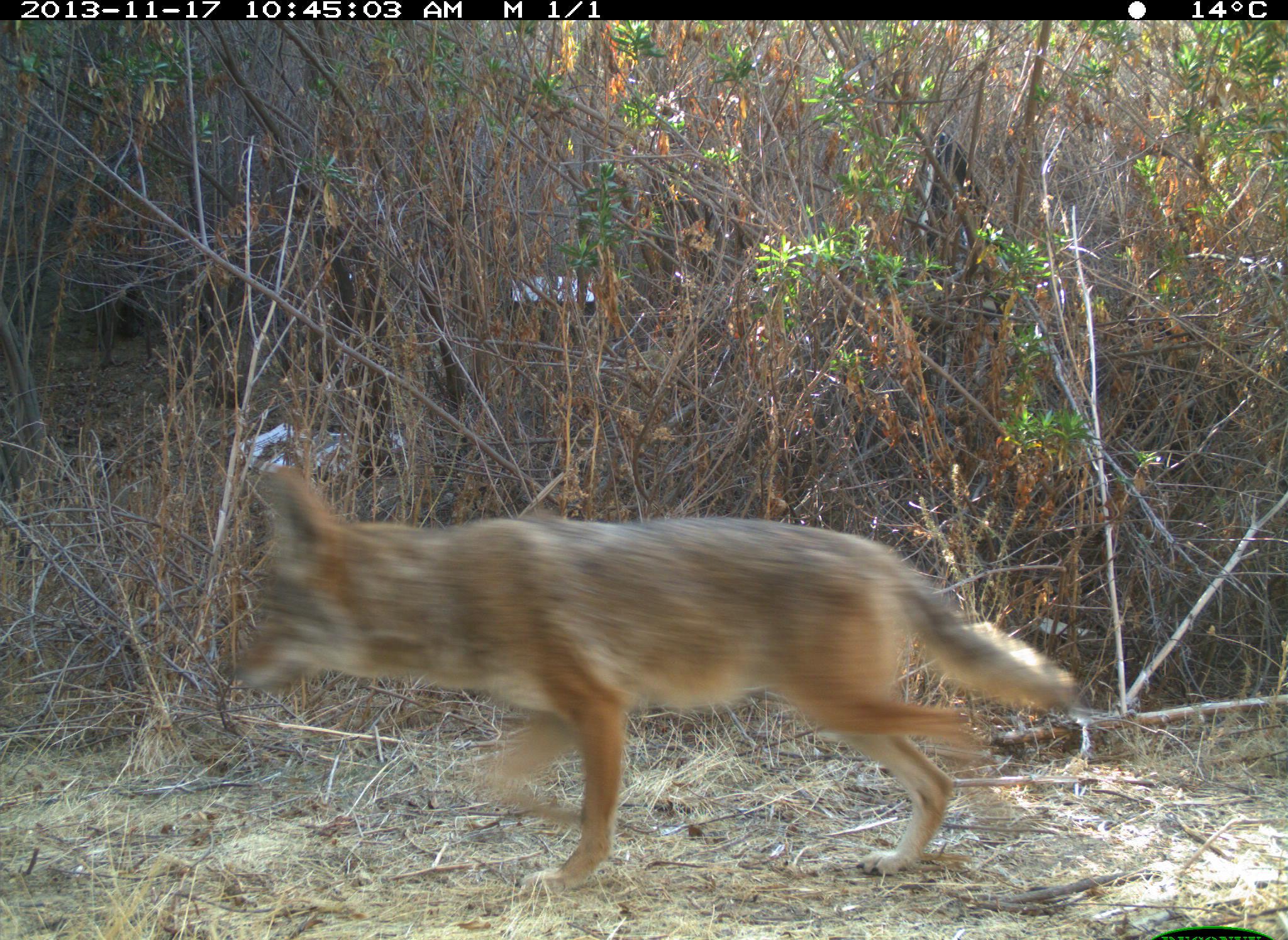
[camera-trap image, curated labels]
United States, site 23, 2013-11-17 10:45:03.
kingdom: Animalia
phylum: Chordata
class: Mammalia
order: Carnivora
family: Canidae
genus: Canis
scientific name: Canis latrans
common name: coyote